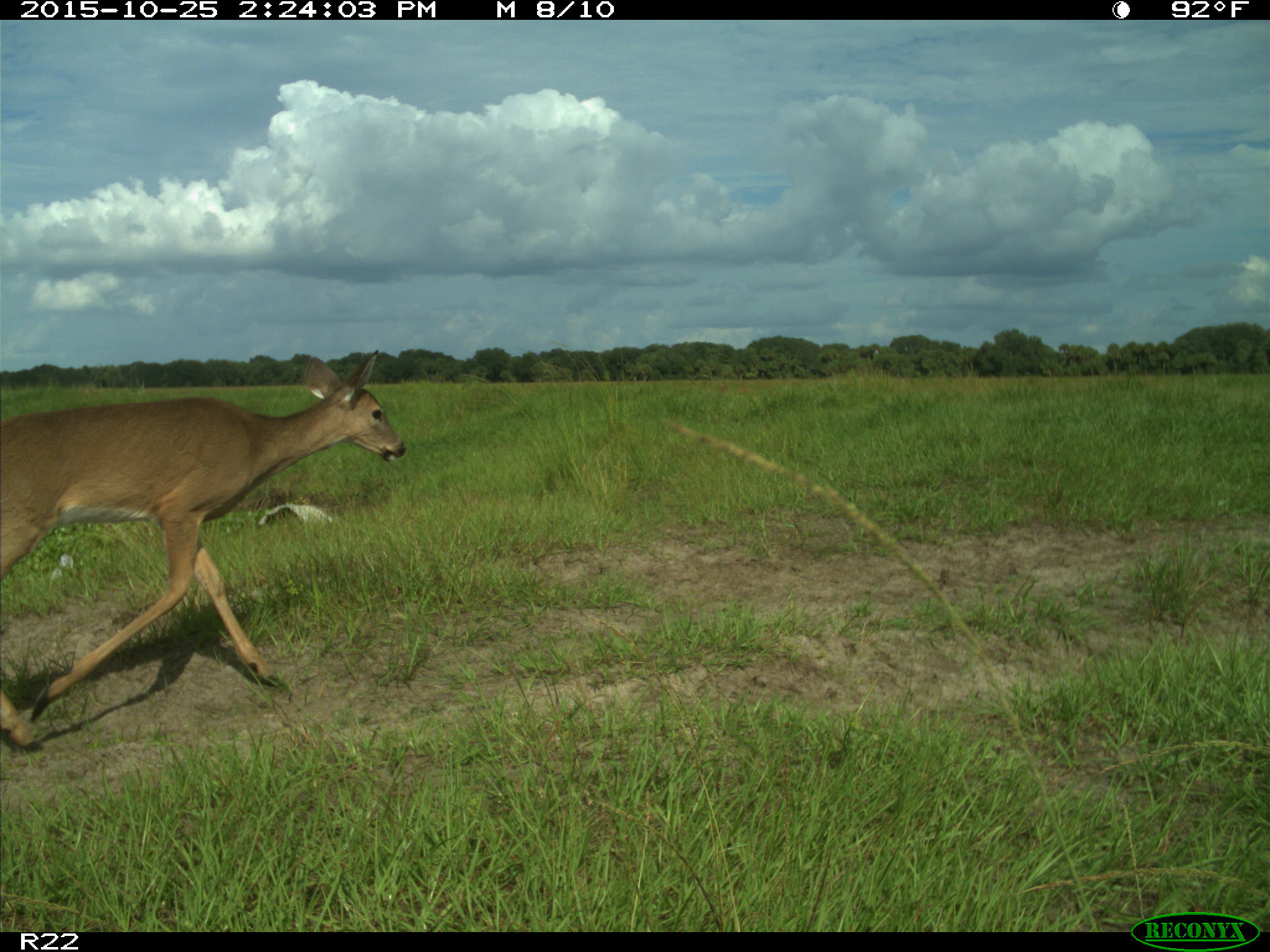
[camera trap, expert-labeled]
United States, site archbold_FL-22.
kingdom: Animalia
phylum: Chordata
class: Mammalia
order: Artiodactyla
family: Cervidae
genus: Odocoileus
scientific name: Odocoileus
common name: deer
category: unidentified deer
Unidentified deer (deer) (Odocoileus).